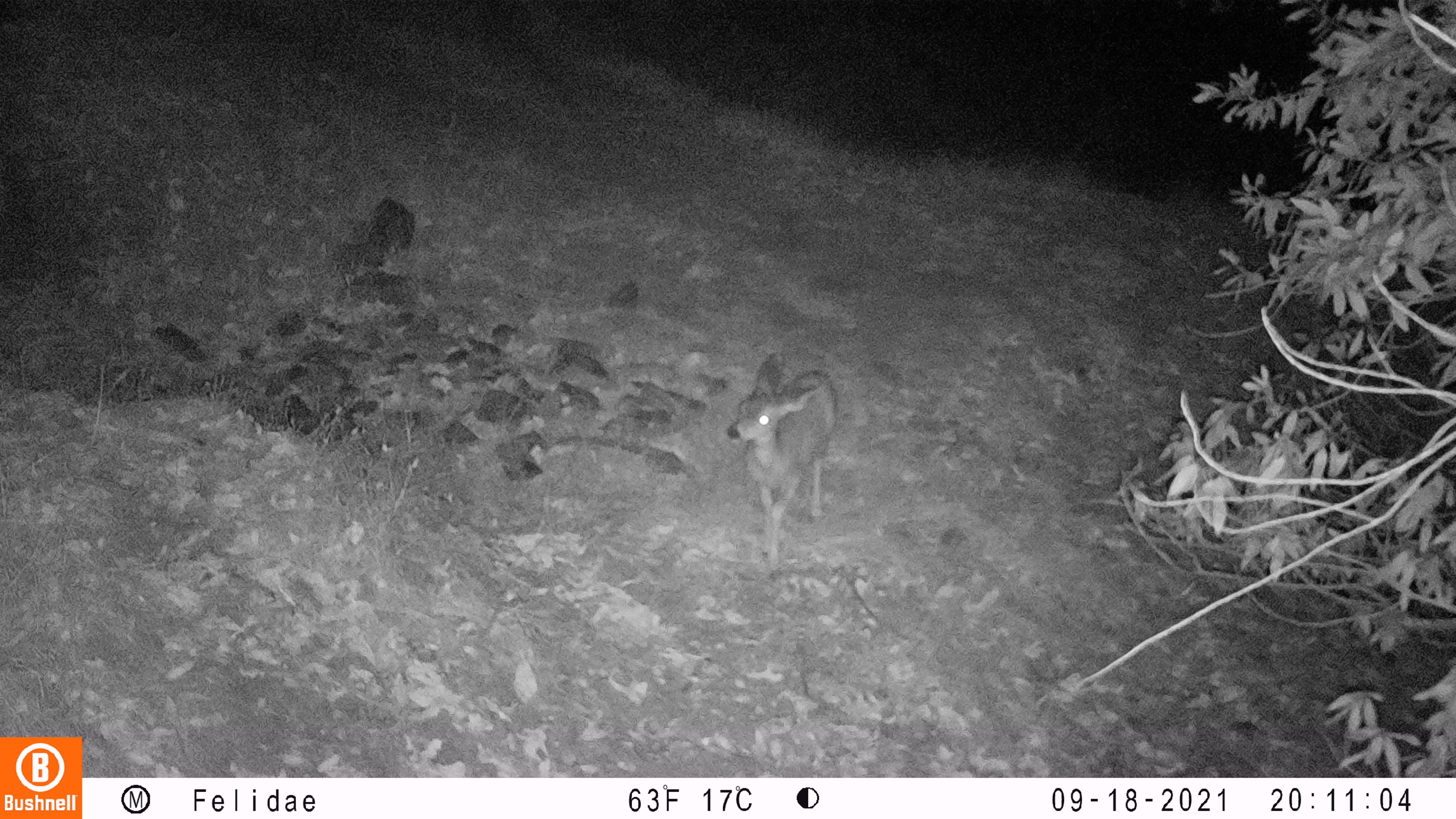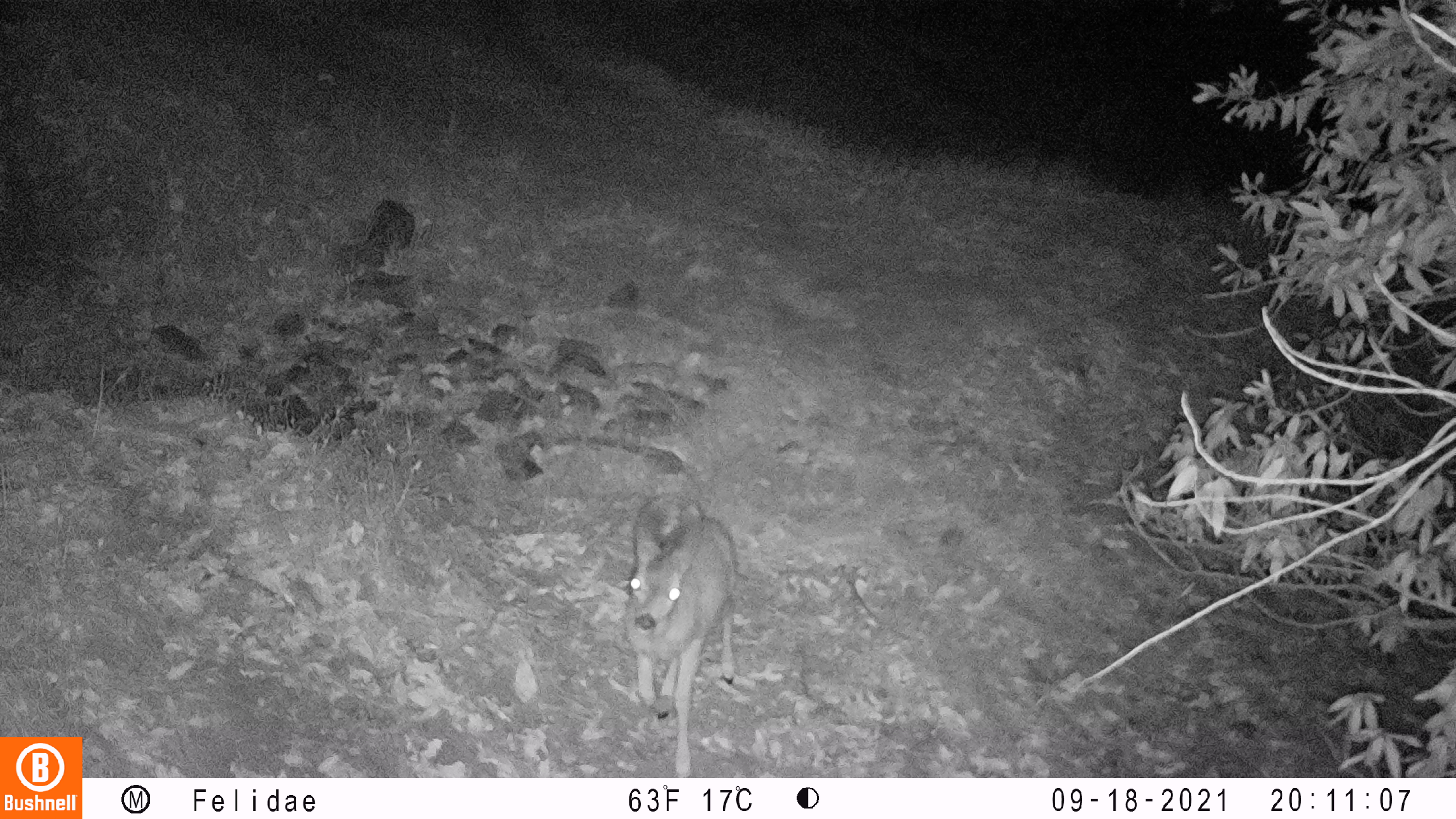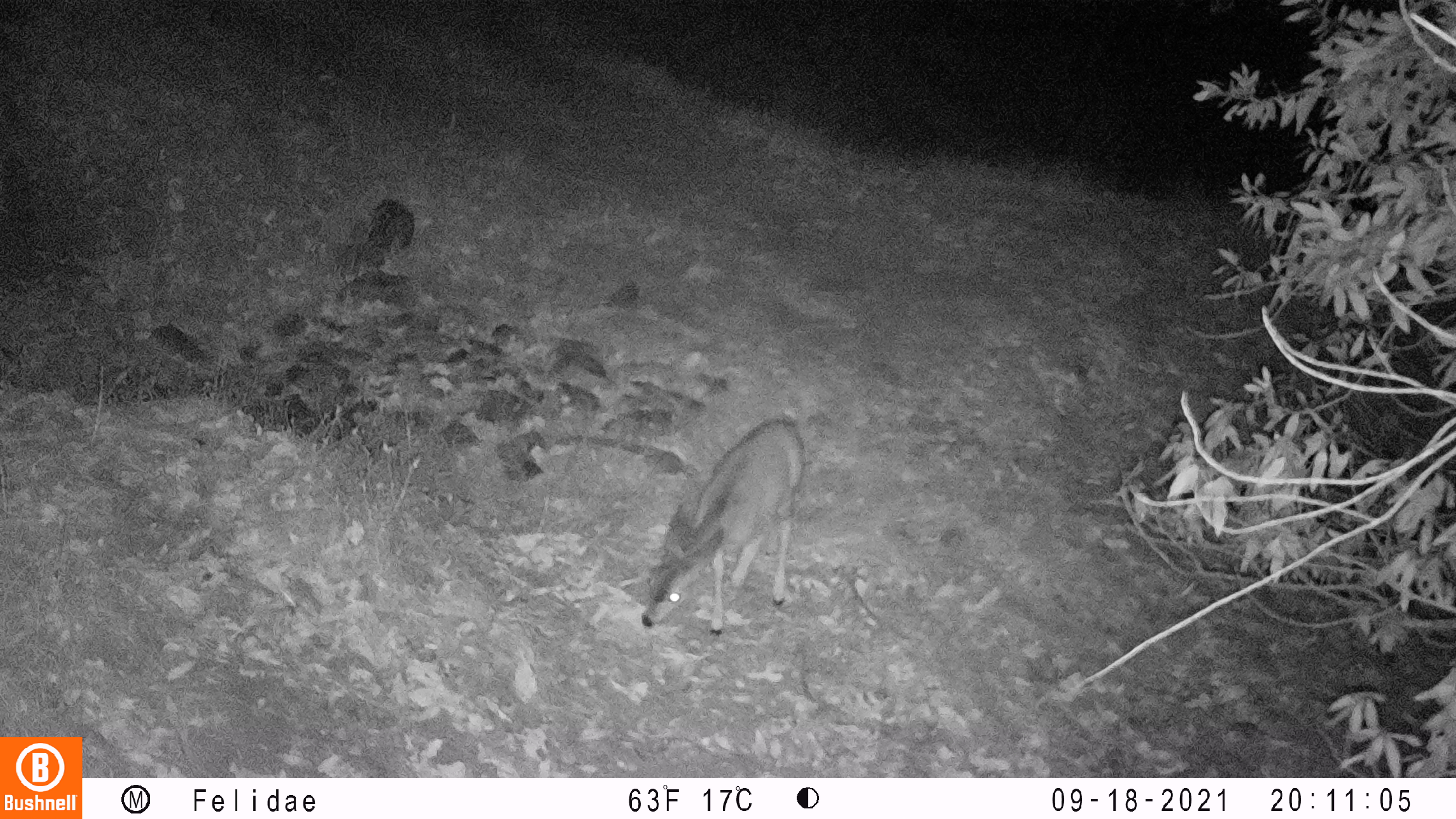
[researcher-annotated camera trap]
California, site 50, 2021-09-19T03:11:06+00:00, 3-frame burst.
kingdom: Animalia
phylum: Chordata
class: Mammalia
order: Artiodactyla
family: Cervidae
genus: Odocoileus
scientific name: Odocoileus hemionus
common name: mule deer